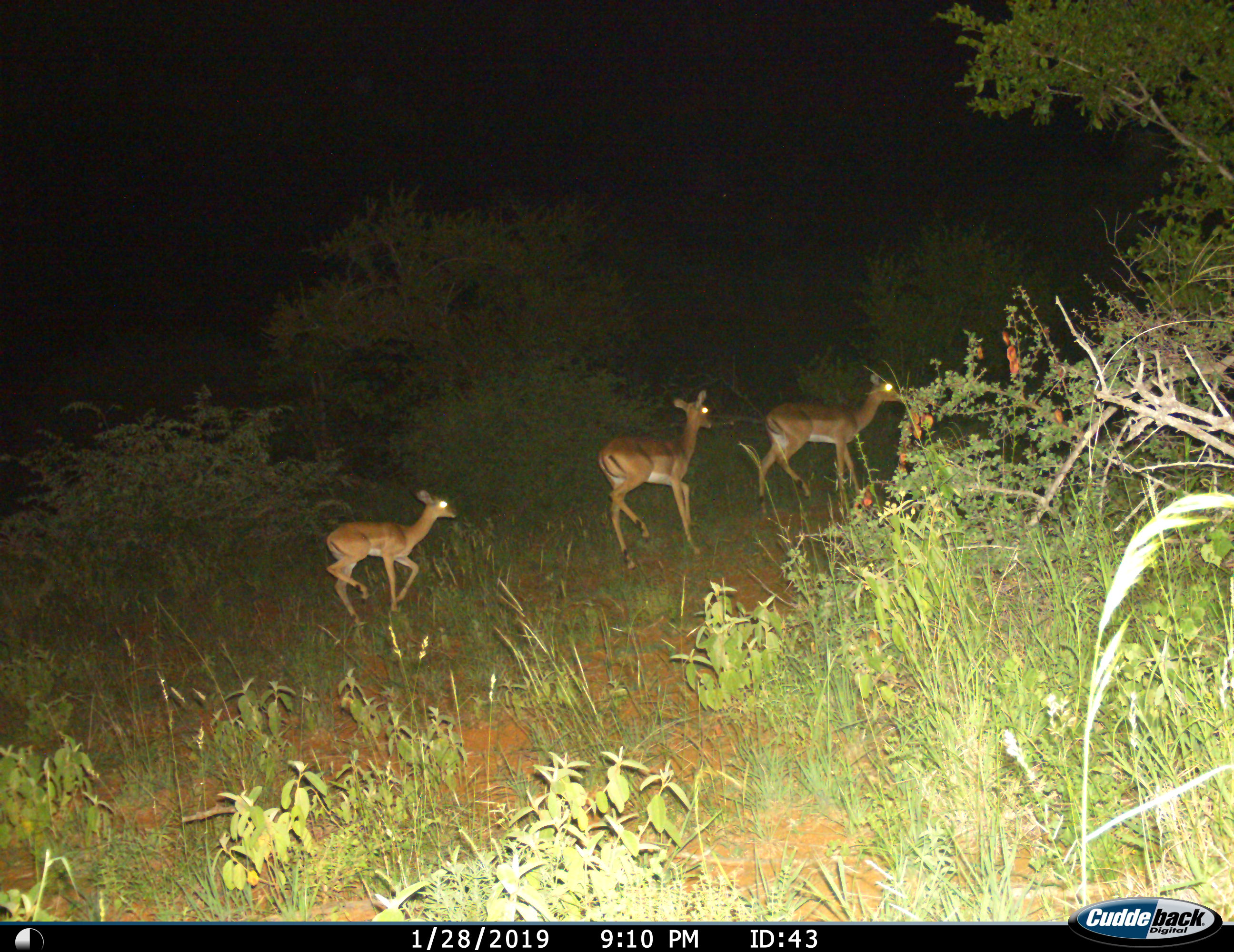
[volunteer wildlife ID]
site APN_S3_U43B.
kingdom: Animalia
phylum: Chordata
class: Mammalia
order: Artiodactyla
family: Bovidae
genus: Aepyceros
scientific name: Aepyceros melampus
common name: impala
Impala (Aepyceros melampus), count 3. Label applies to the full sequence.